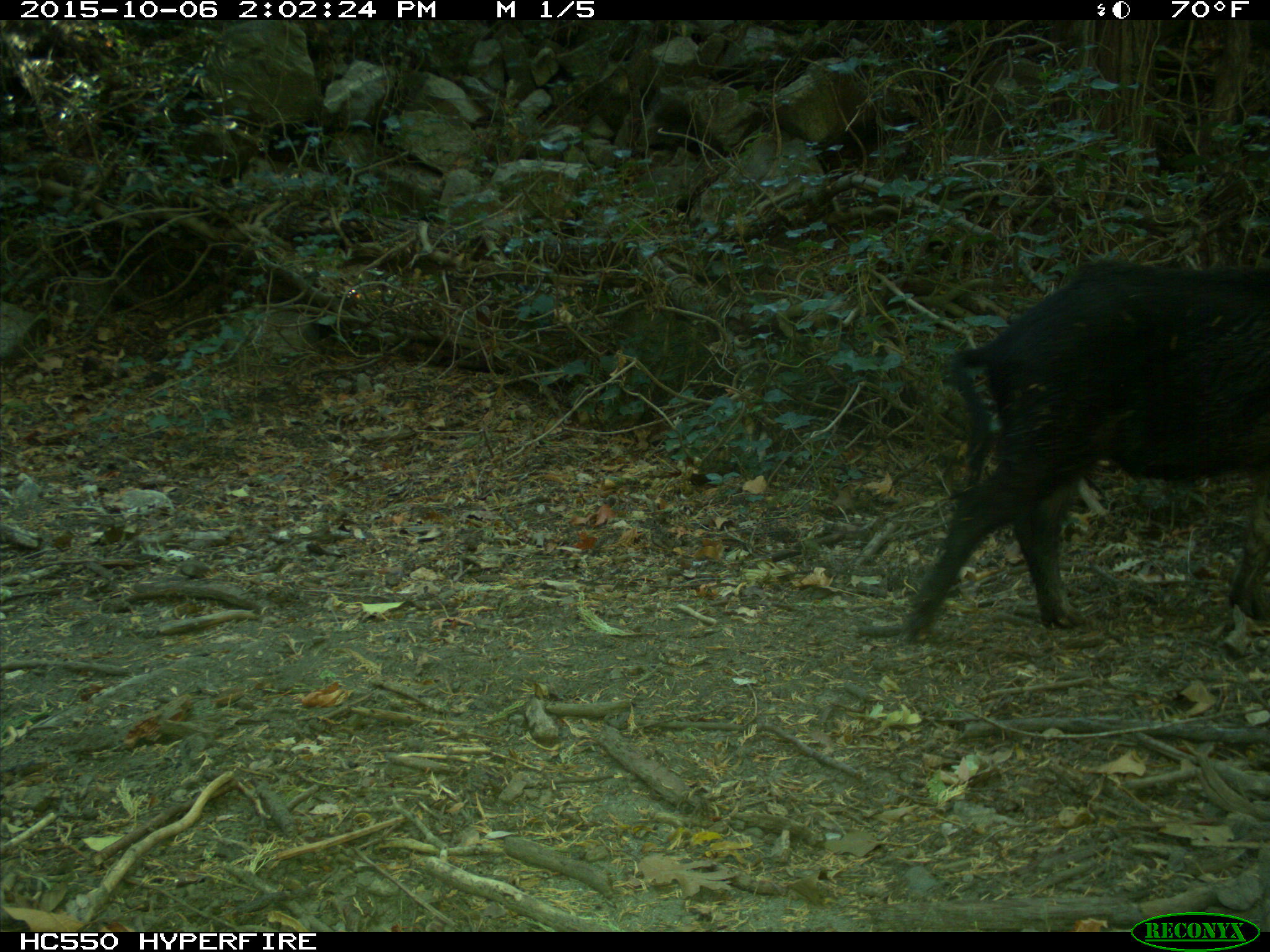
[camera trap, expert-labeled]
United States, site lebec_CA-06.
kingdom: Animalia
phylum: Chordata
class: Mammalia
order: Artiodactyla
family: Suidae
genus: Sus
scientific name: Sus scrofa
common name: wild boar